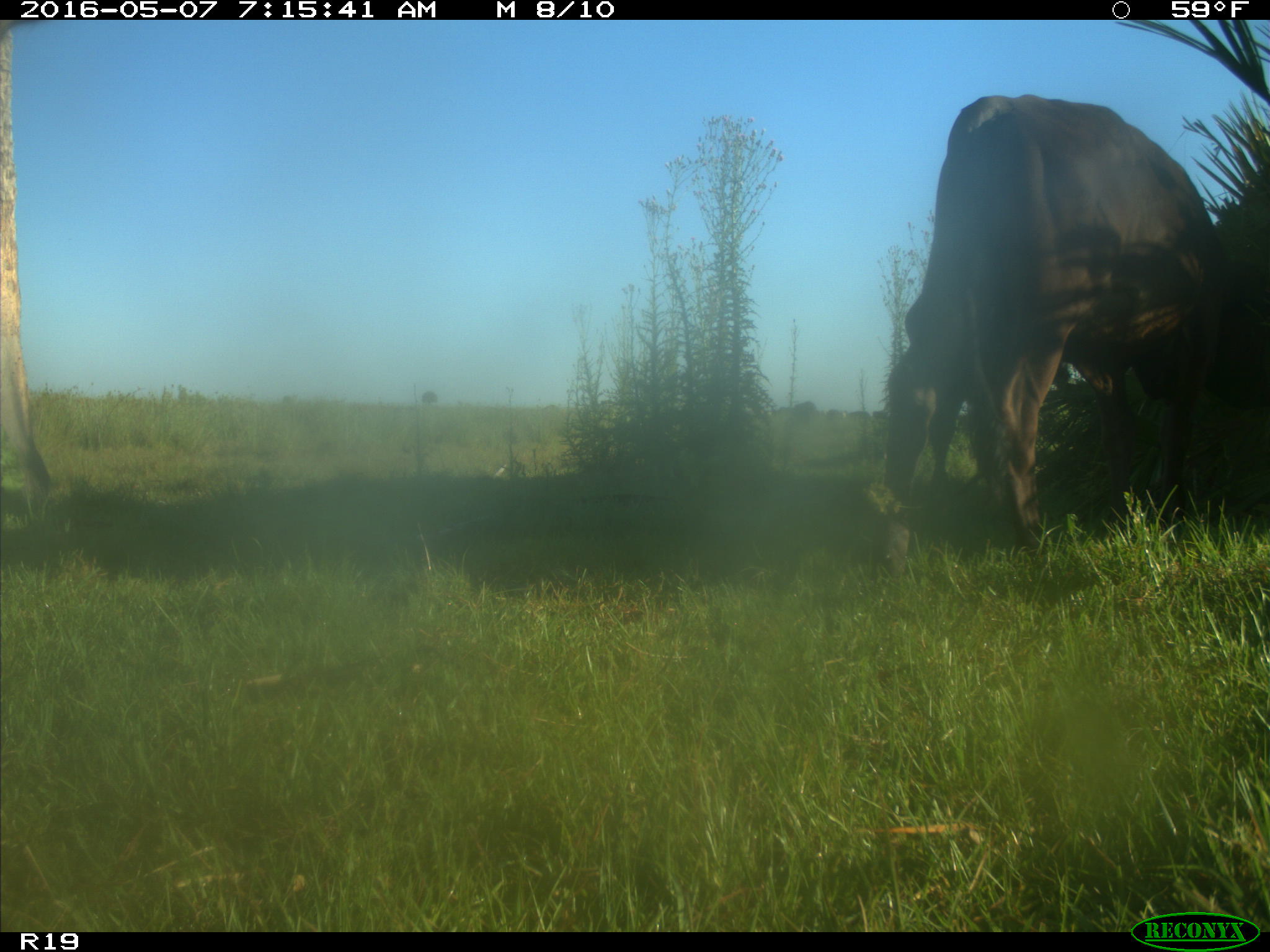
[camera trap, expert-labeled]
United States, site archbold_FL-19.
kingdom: Animalia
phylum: Chordata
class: Mammalia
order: Artiodactyla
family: Bovidae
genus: Bos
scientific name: Bos taurus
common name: domestic cow